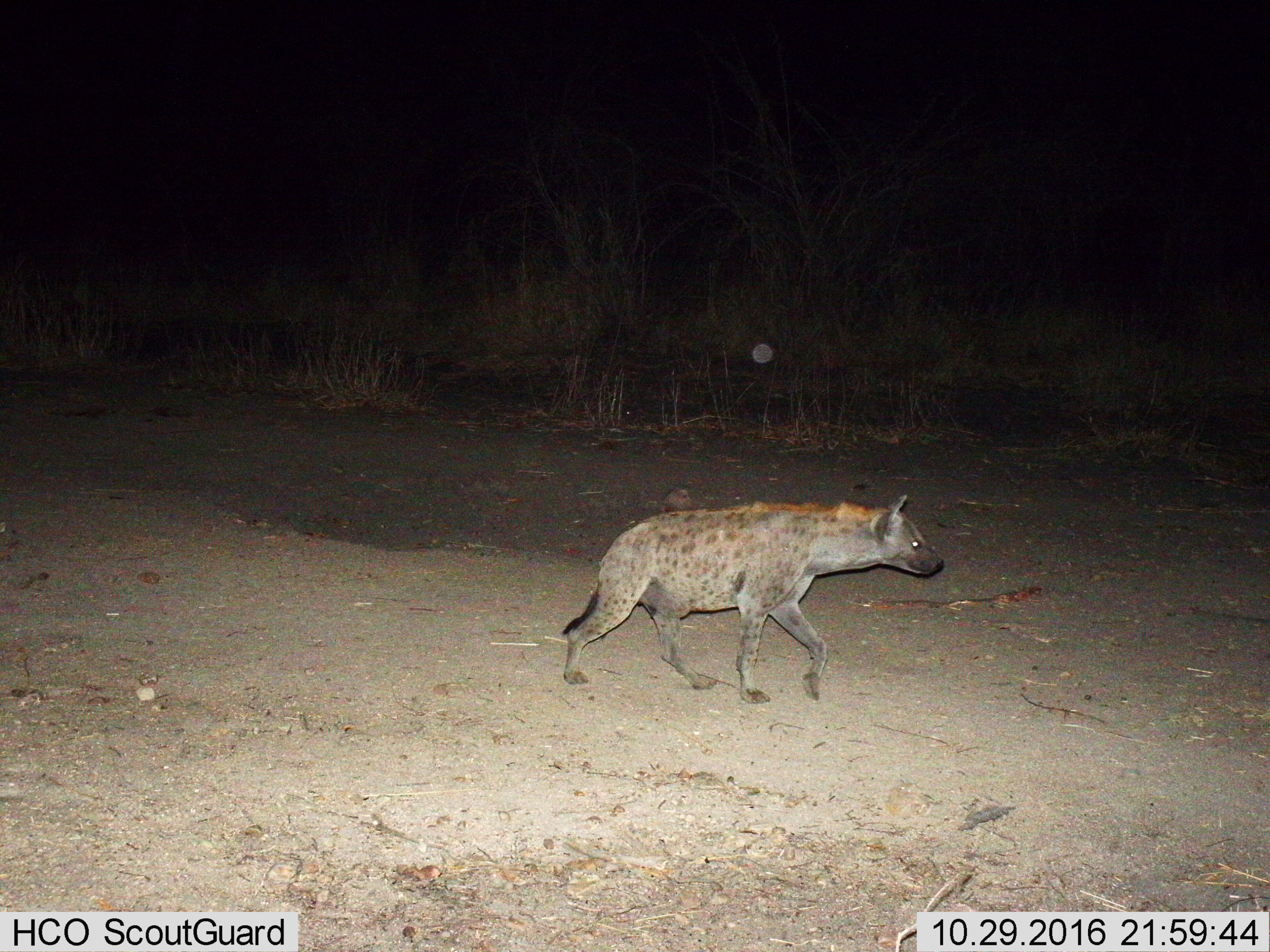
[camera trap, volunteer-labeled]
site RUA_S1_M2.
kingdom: Animalia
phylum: Chordata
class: Mammalia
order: Carnivora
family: Hyaenidae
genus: Crocuta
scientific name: Crocuta crocuta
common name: spotted hyena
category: hyenaspotted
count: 1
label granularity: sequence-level